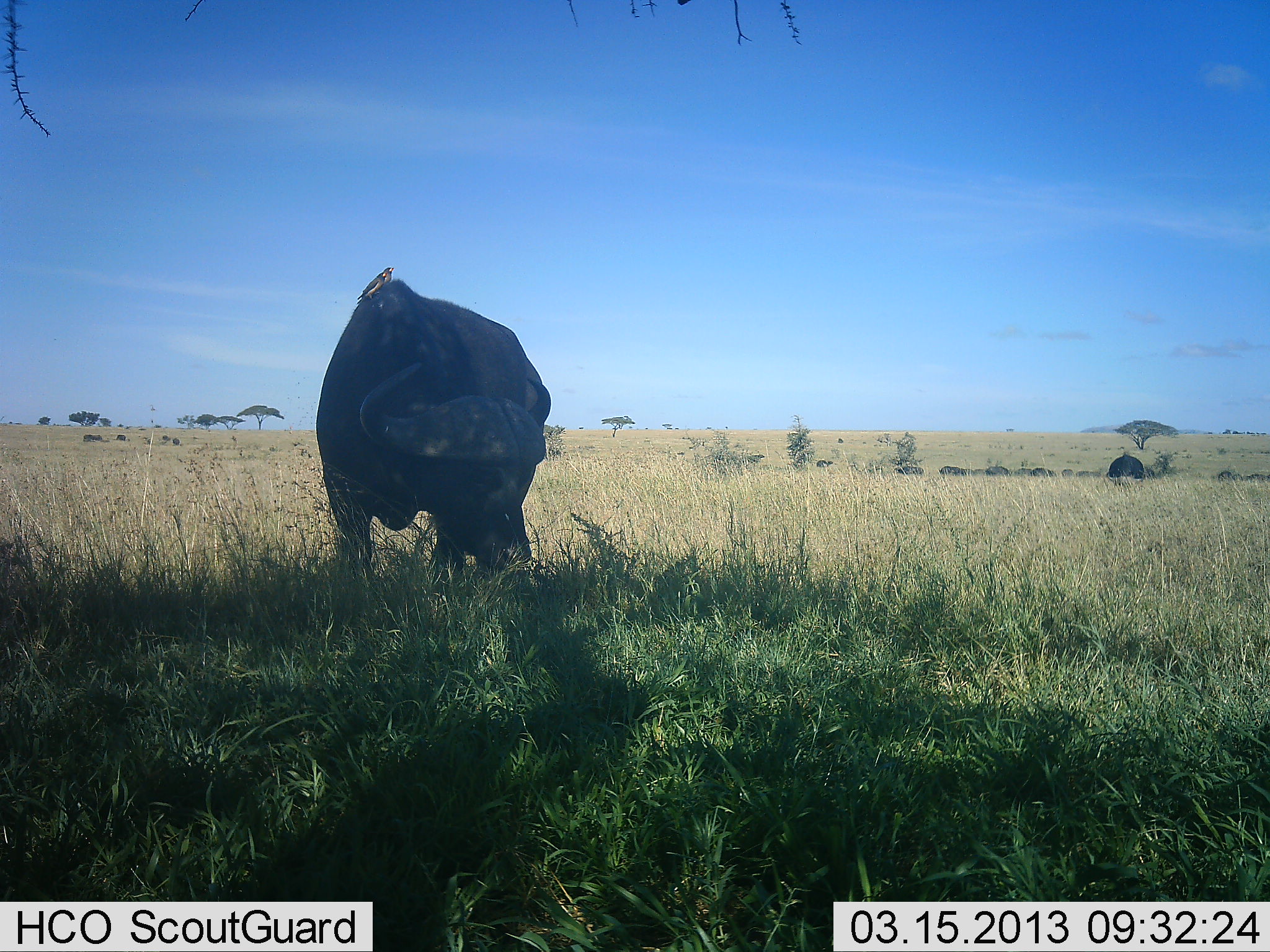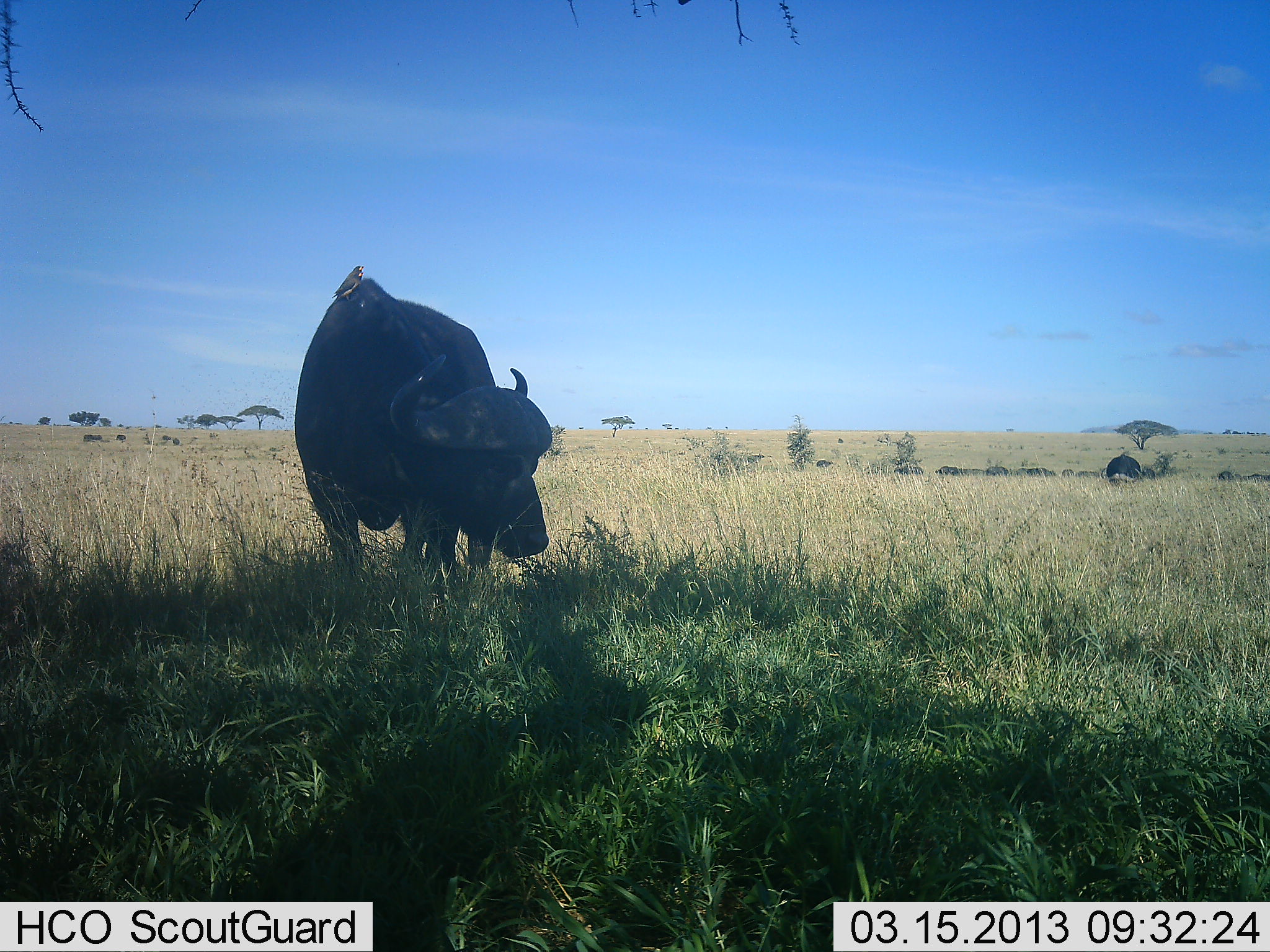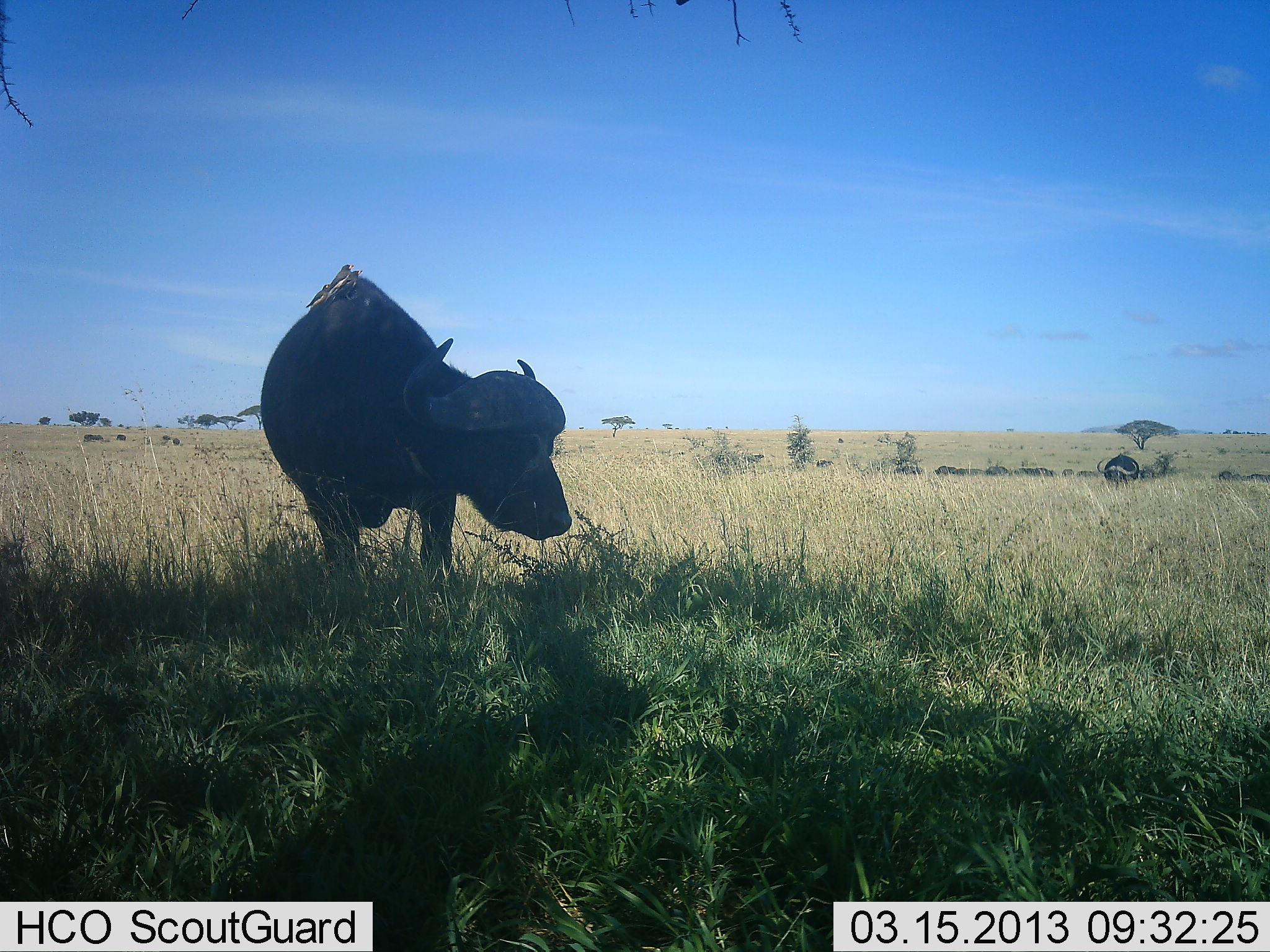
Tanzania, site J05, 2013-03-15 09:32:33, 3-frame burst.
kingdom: Animalia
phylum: Chordata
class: Mammalia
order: Artiodactyla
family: Bovidae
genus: Syncerus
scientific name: Syncerus caffer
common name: cape buffalo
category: buffalo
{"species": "buffalo (cape buffalo) (Syncerus caffer)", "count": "2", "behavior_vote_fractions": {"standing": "54%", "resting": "0%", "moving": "12%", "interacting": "0%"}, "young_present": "4%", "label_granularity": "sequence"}